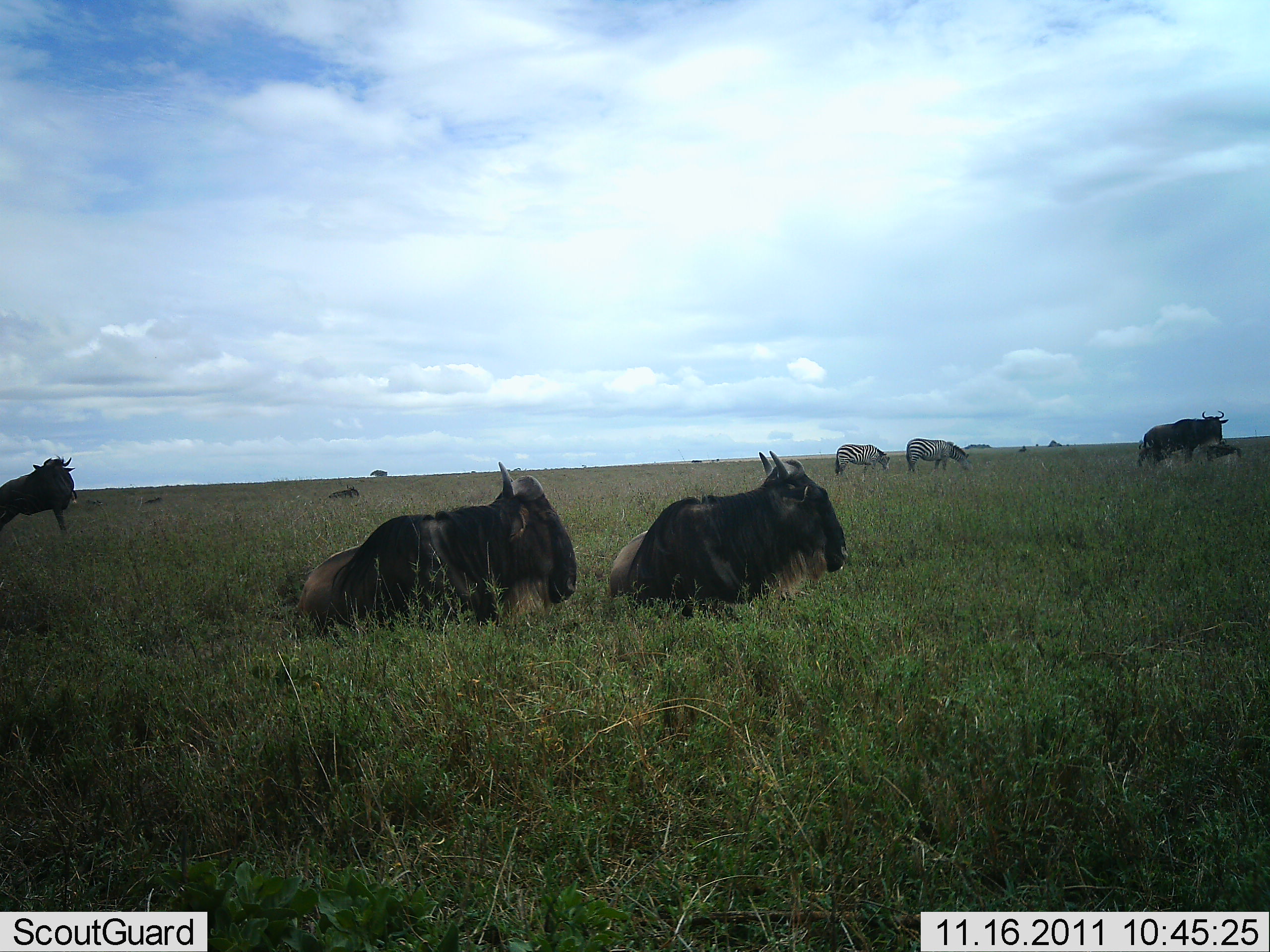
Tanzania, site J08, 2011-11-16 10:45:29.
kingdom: Animalia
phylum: Chordata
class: Mammalia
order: Artiodactyla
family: Bovidae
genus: Connochaetes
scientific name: Connochaetes taurinus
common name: blue wildebeest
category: wildebeest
Wildebeest (blue wildebeest) (Connochaetes taurinus), count 5. Behavior (volunteer vote fractions): standing 55%, resting 91%, moving 0%, interacting 9%. Young present (vote fraction): 9%. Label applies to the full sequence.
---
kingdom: Animalia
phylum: Chordata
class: Mammalia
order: Perissodactyla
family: Equidae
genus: Equus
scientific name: Equus quagga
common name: plains zebra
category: zebra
Zebra (plains zebra) (Equus quagga), count 2. Behavior (volunteer vote fractions): standing 33%, resting 0%, moving 0%, interacting 0%. Young present (vote fraction): 0%. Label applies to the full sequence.